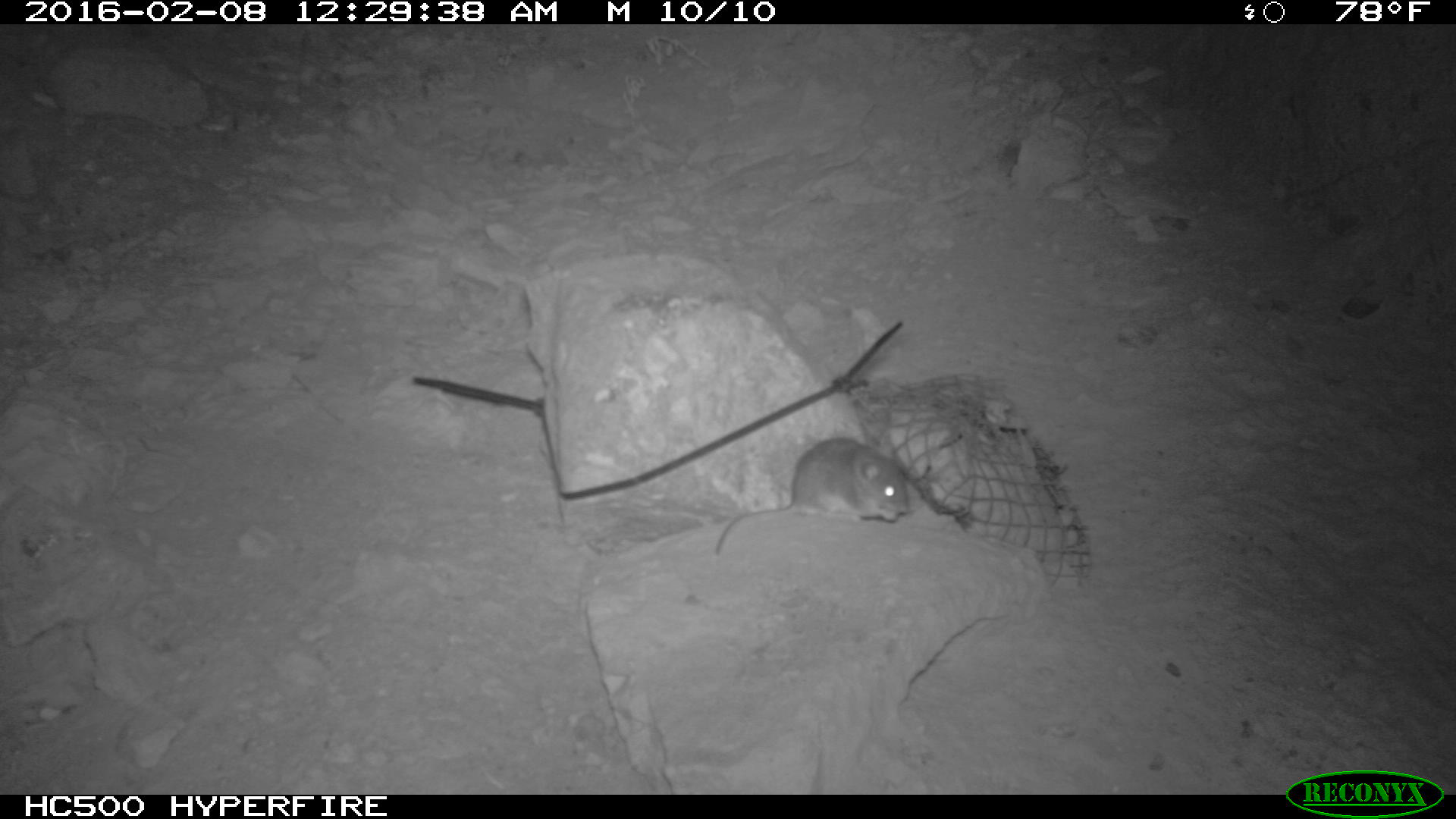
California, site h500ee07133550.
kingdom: Animalia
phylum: Chordata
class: Mammalia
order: Rodentia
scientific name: Rodentia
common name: rodent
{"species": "rodent (Rodentia)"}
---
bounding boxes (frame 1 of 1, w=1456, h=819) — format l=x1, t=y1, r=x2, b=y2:
rodent: l=713, t=433, r=909, b=555